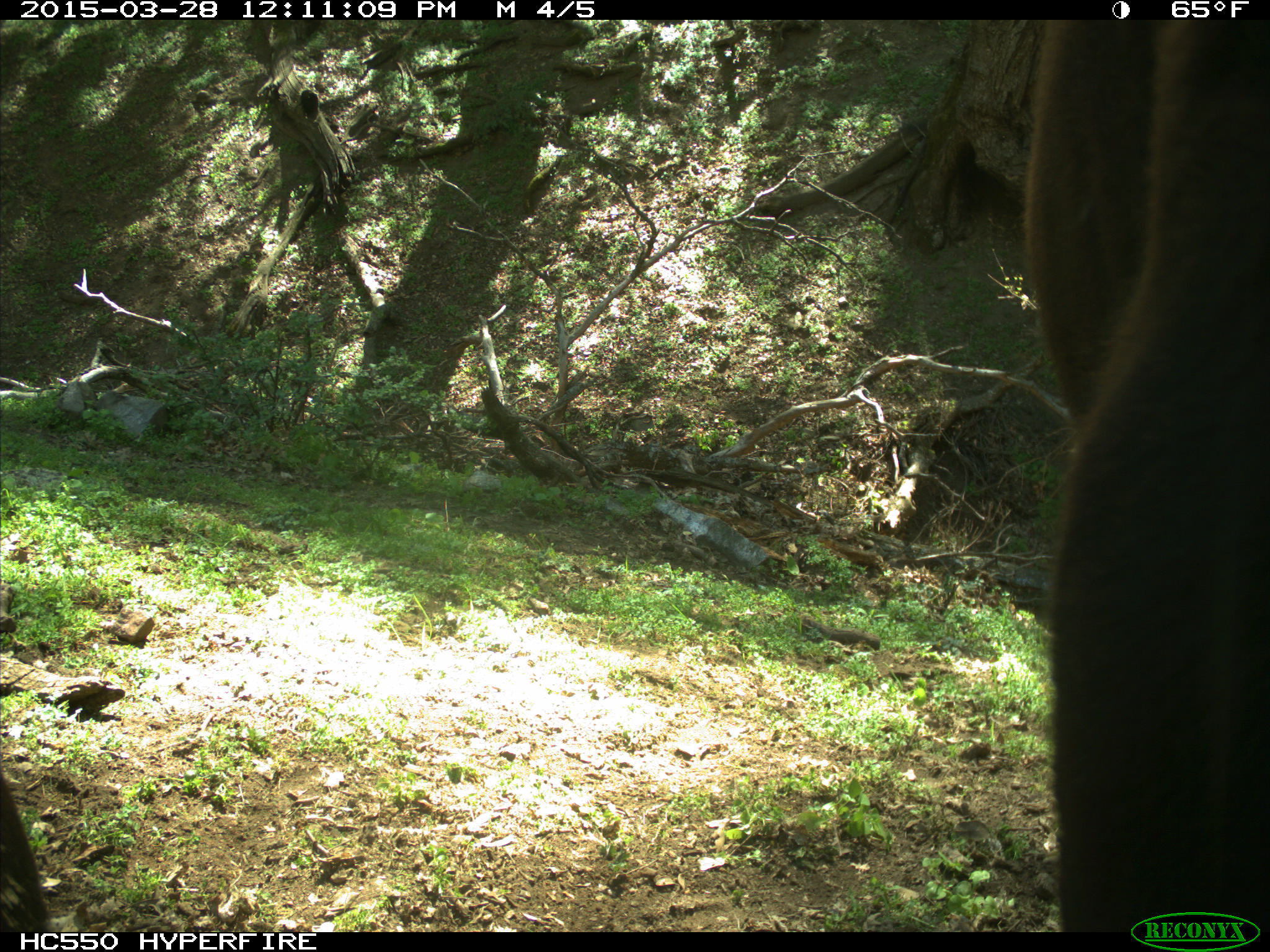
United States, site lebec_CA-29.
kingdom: Animalia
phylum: Chordata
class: Mammalia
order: Artiodactyla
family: Bovidae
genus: Bos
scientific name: Bos taurus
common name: domestic cow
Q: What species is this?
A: Bos taurus (domestic cow).